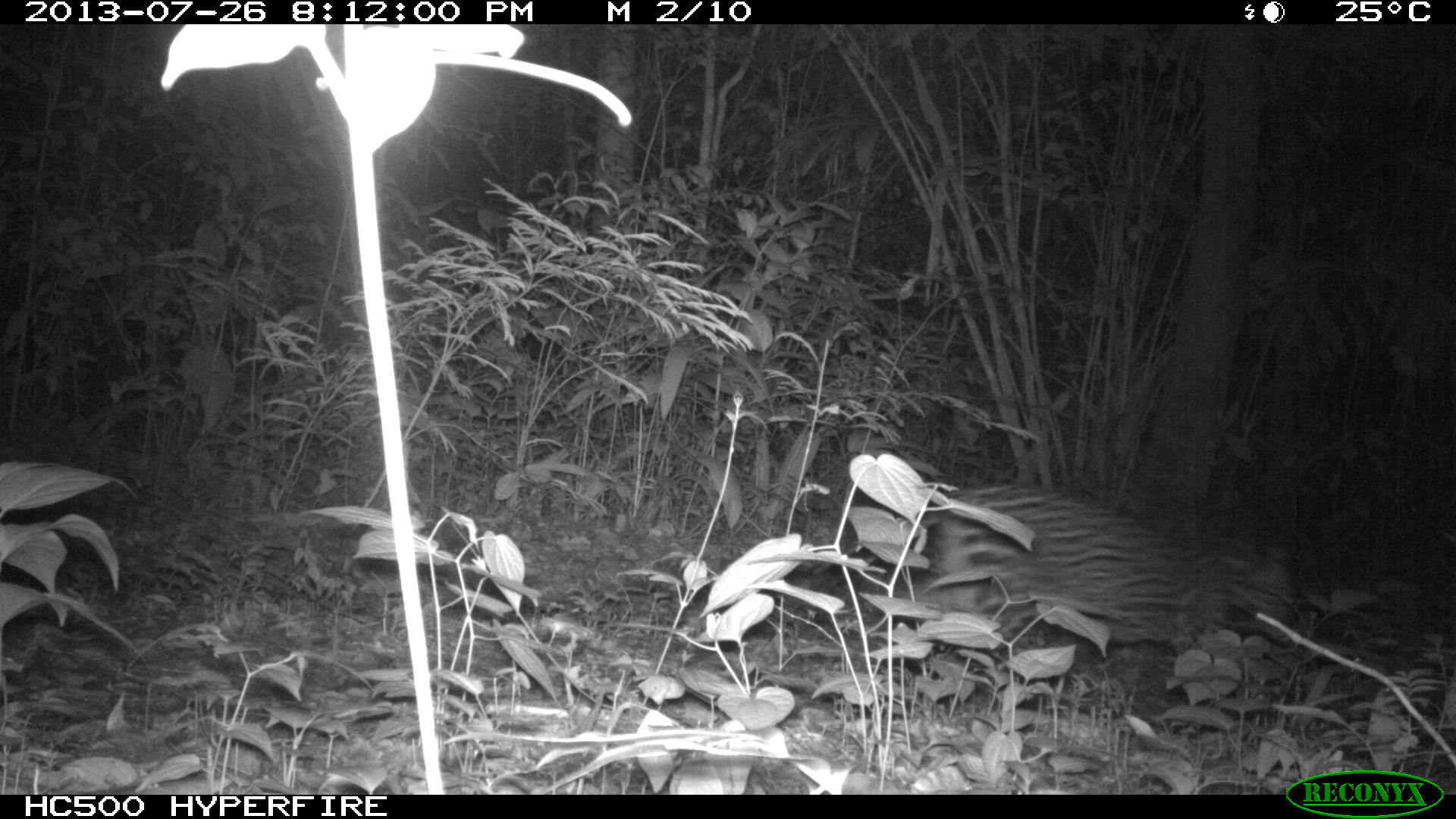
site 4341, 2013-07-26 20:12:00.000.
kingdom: Animalia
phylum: Chordata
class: Mammalia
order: Carnivora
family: Felidae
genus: Leopardus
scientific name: Leopardus pardalis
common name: ocelot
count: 1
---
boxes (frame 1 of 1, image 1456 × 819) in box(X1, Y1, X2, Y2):
leopardus pardalis: box(786, 481, 1304, 692)